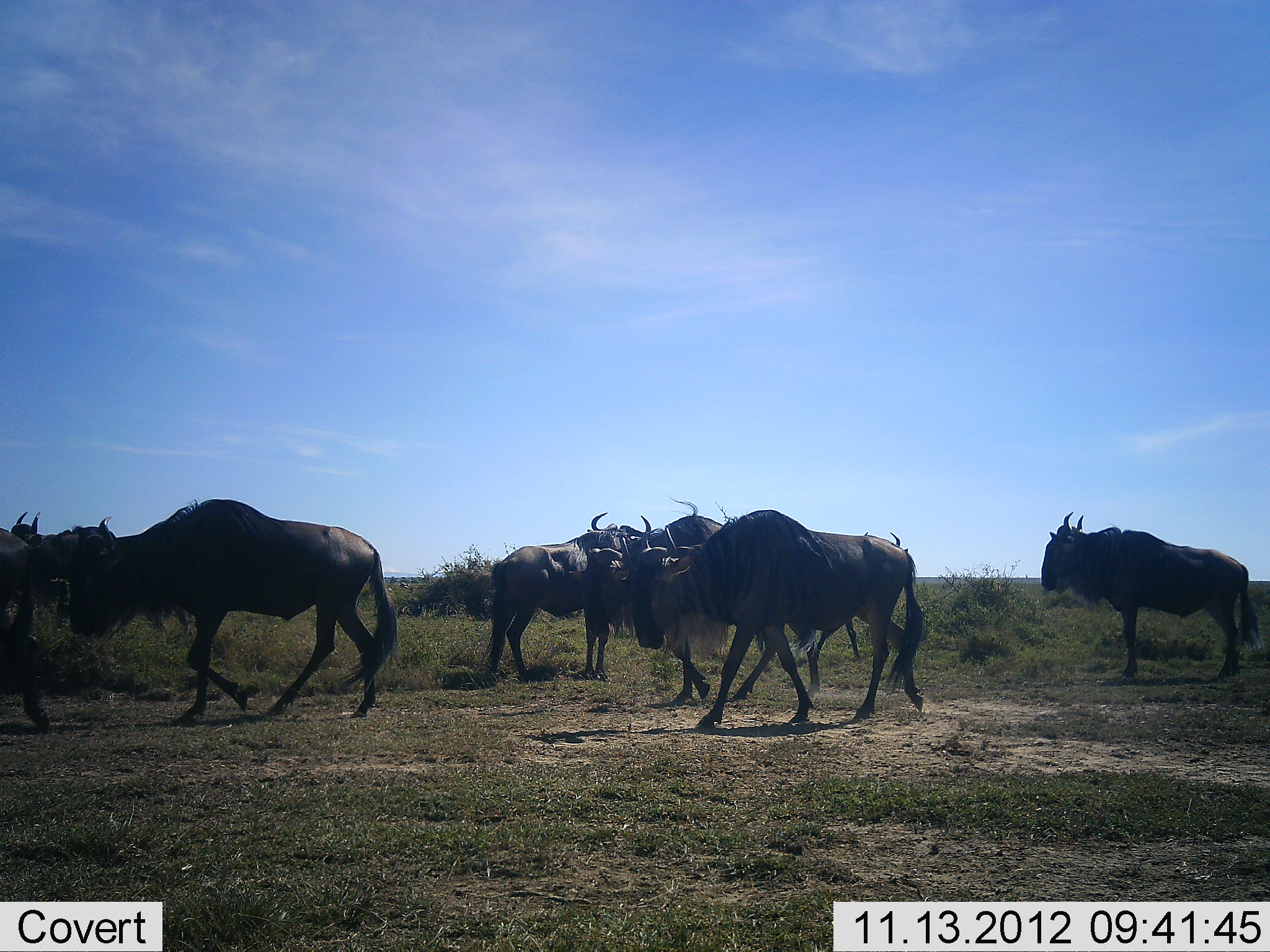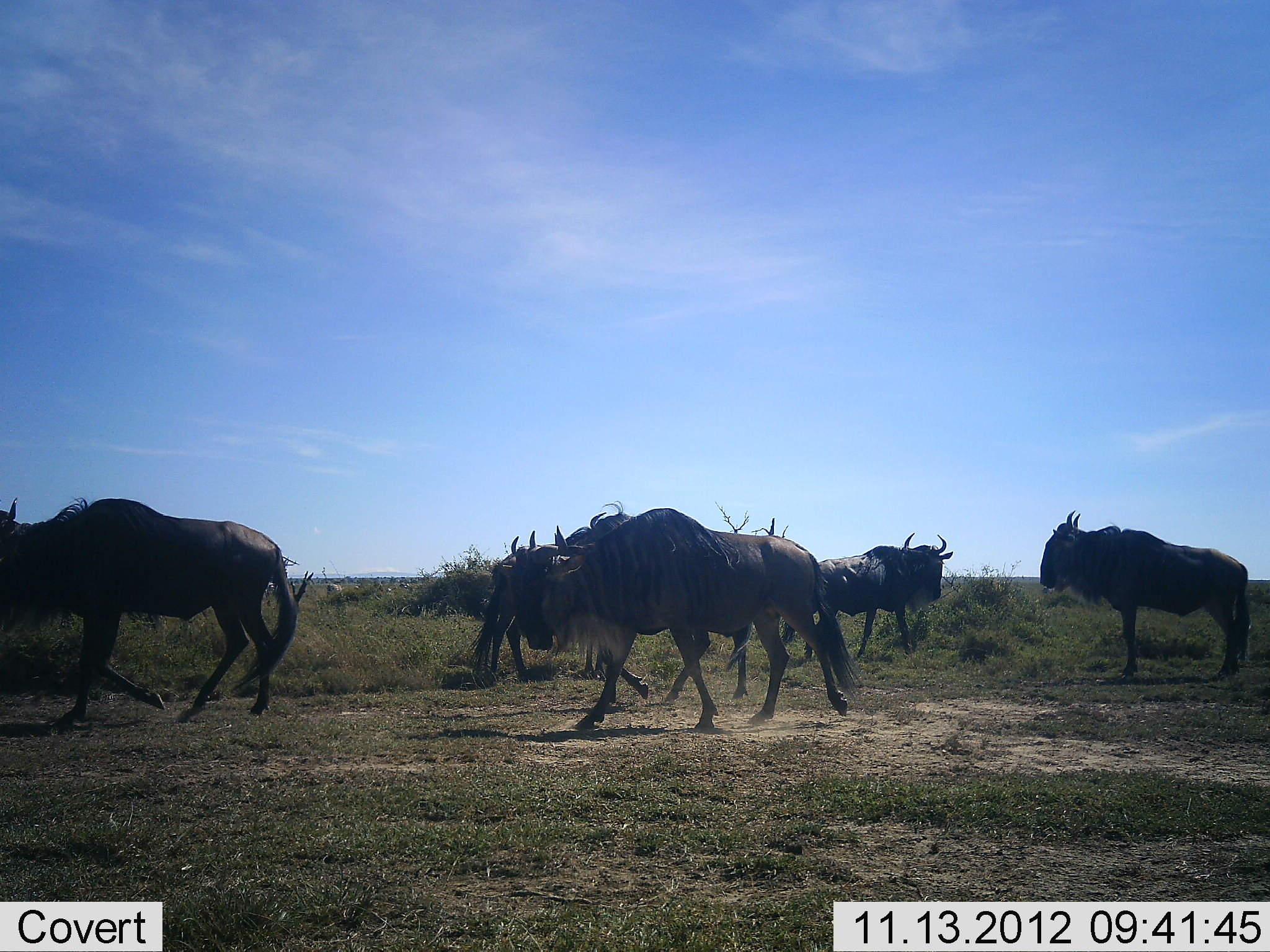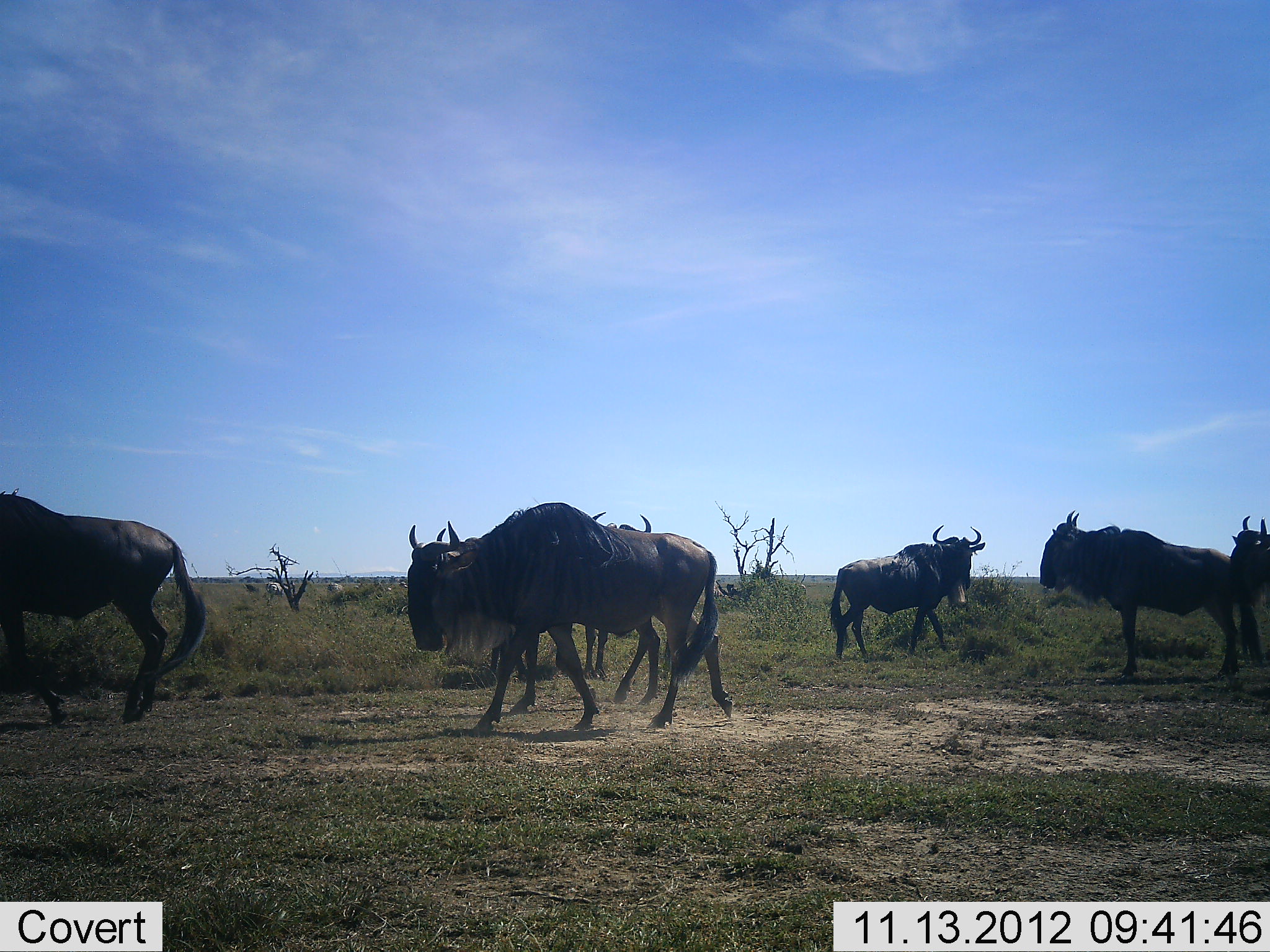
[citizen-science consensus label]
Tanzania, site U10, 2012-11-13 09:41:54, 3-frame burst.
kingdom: Animalia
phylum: Chordata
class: Mammalia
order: Artiodactyla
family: Bovidae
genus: Connochaetes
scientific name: Connochaetes taurinus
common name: blue wildebeest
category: wildebeest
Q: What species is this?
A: Wildebeest (blue wildebeest) (Connochaetes taurinus).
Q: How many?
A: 7.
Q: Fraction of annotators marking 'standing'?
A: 55%.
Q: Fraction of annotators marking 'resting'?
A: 0%.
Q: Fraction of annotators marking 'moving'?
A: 91%.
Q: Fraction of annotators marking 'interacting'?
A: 9%.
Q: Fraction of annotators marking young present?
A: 9%.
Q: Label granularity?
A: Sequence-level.